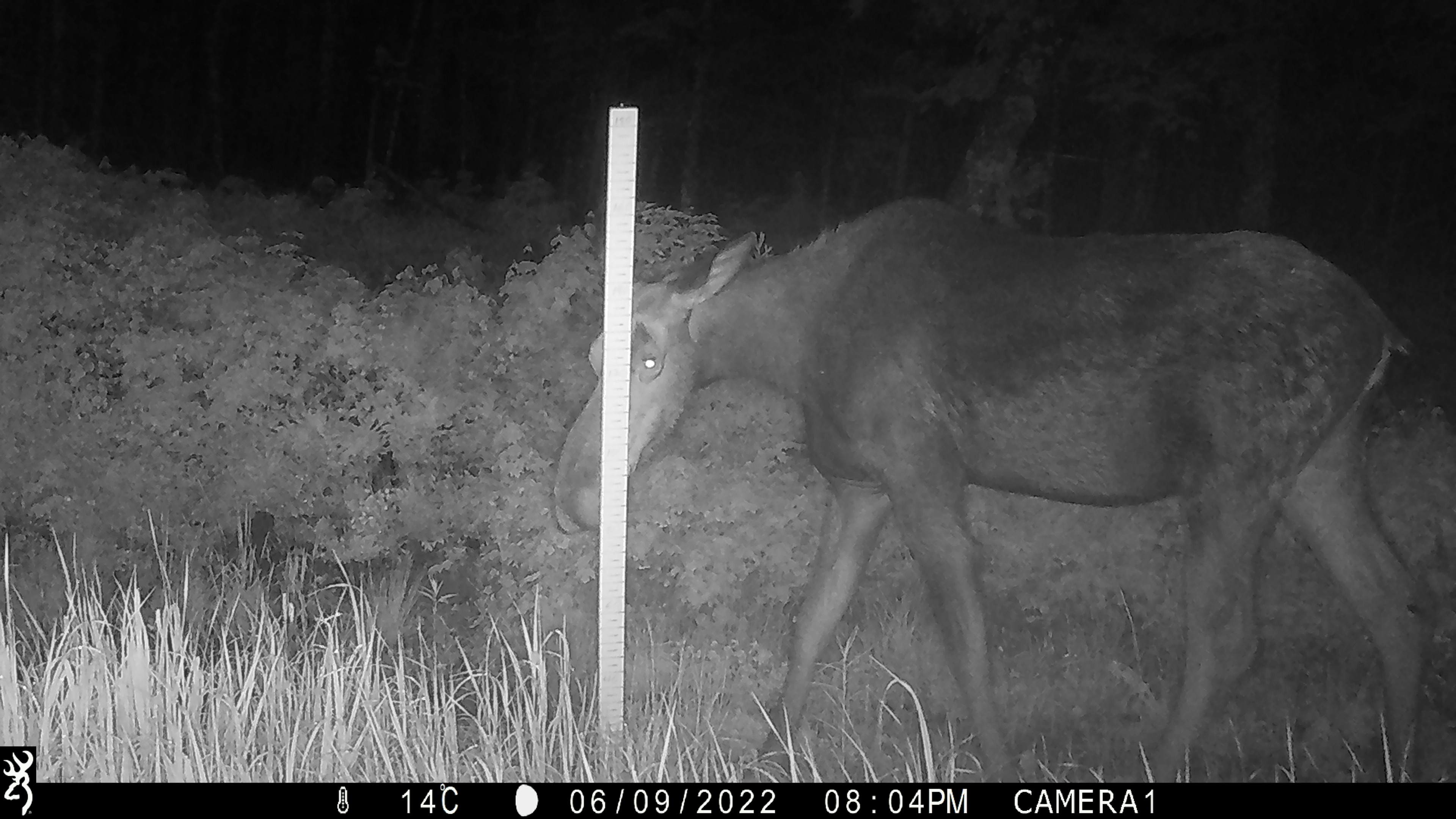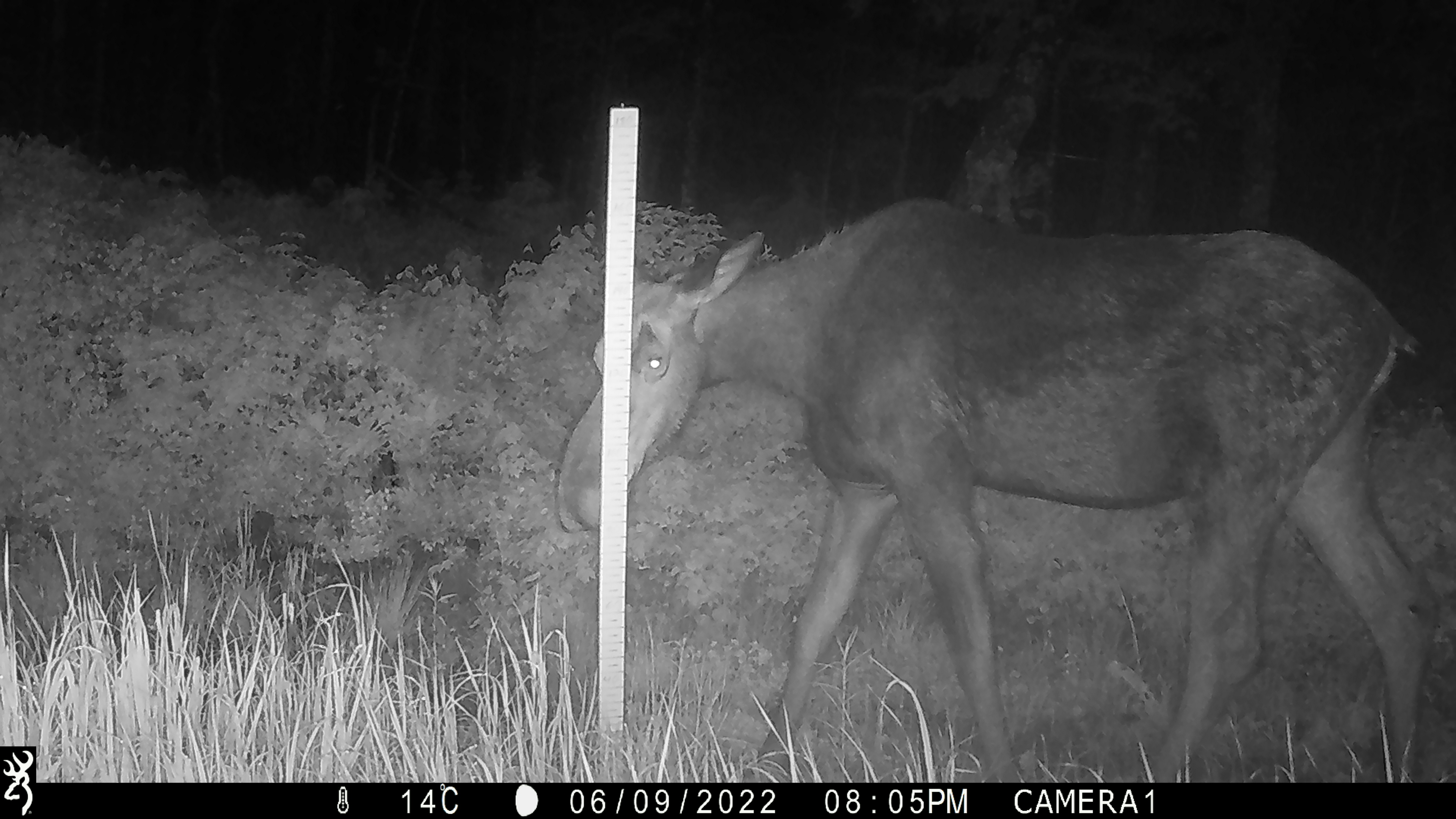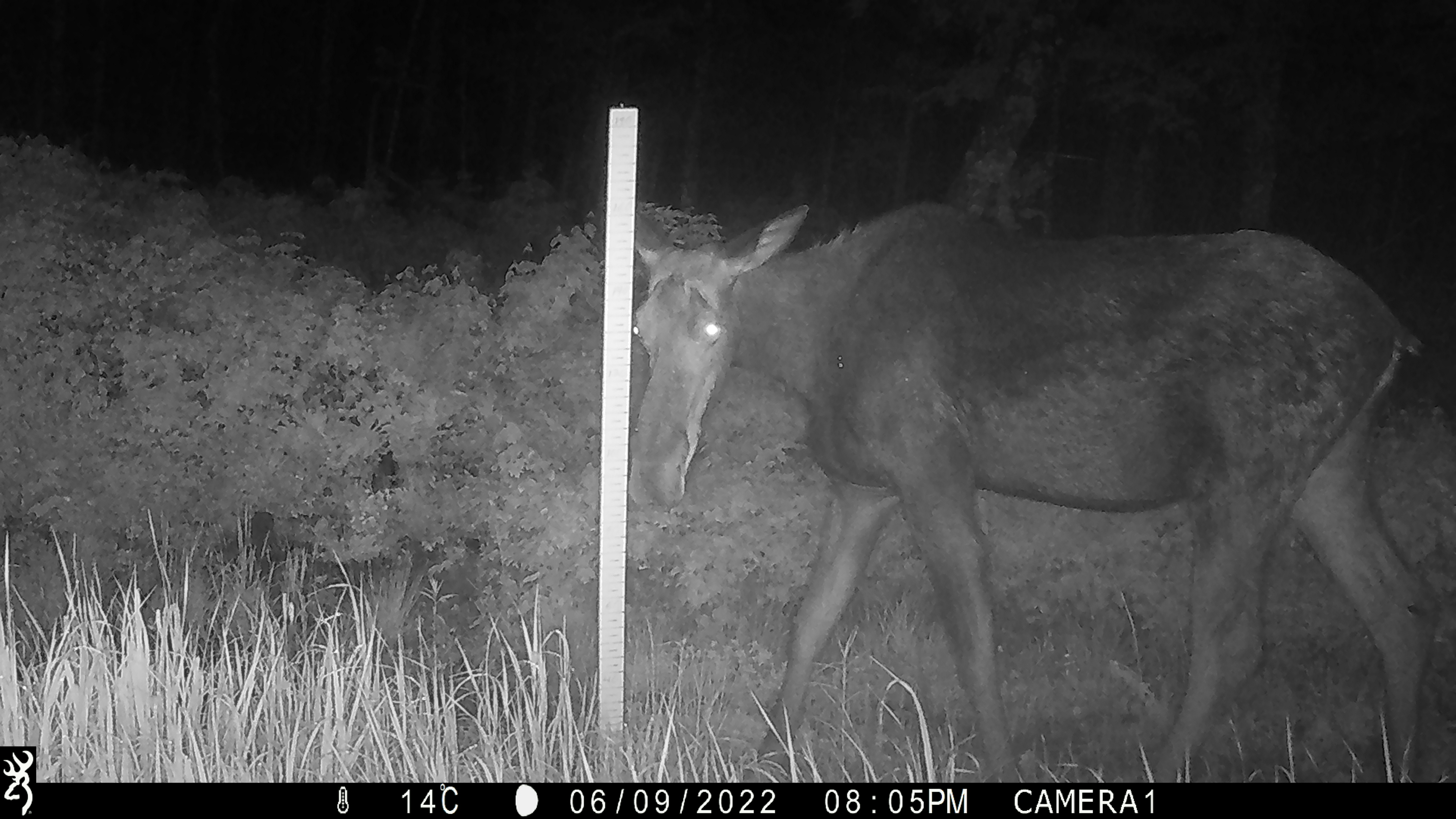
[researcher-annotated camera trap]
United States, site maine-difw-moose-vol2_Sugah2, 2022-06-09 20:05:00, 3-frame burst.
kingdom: Animalia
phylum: Chordata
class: Mammalia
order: Artiodactyla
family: Cervidae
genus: Alces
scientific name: Alces alces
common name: moose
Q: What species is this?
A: Moose (Alces alces).